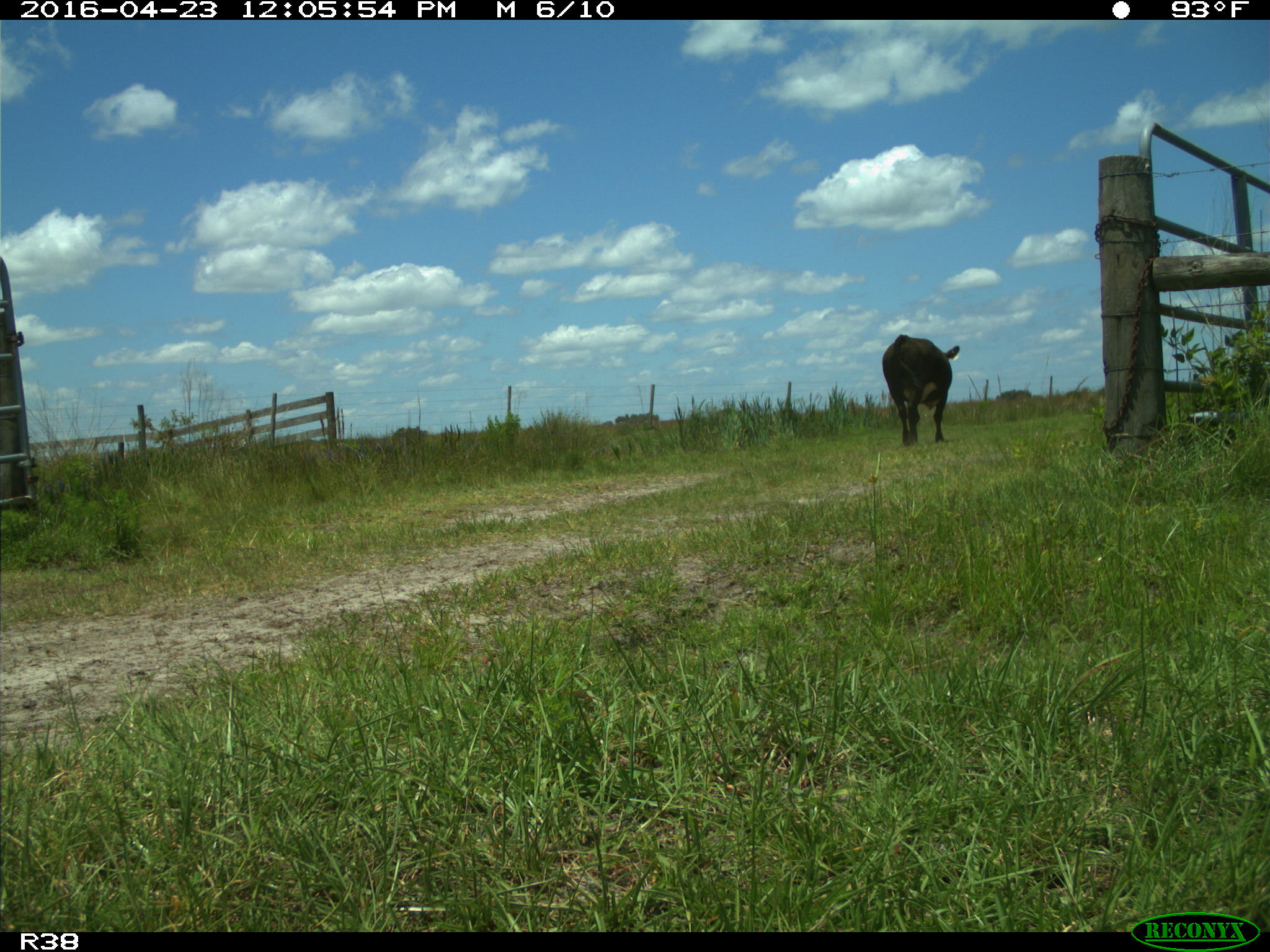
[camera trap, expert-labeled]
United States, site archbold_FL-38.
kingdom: Animalia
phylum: Chordata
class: Mammalia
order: Artiodactyla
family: Bovidae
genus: Bos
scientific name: Bos taurus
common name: domestic cow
Bos taurus (domestic cow).